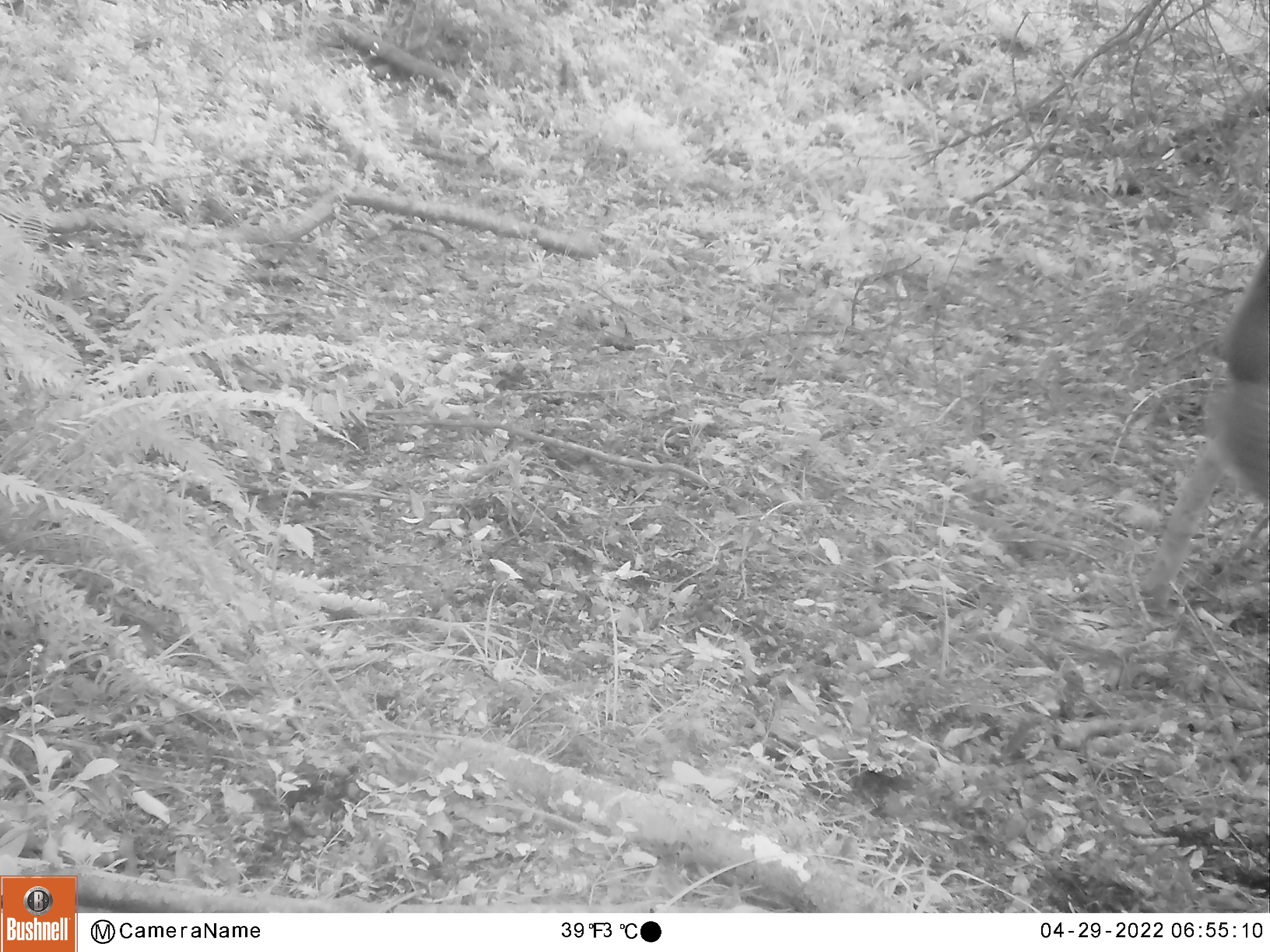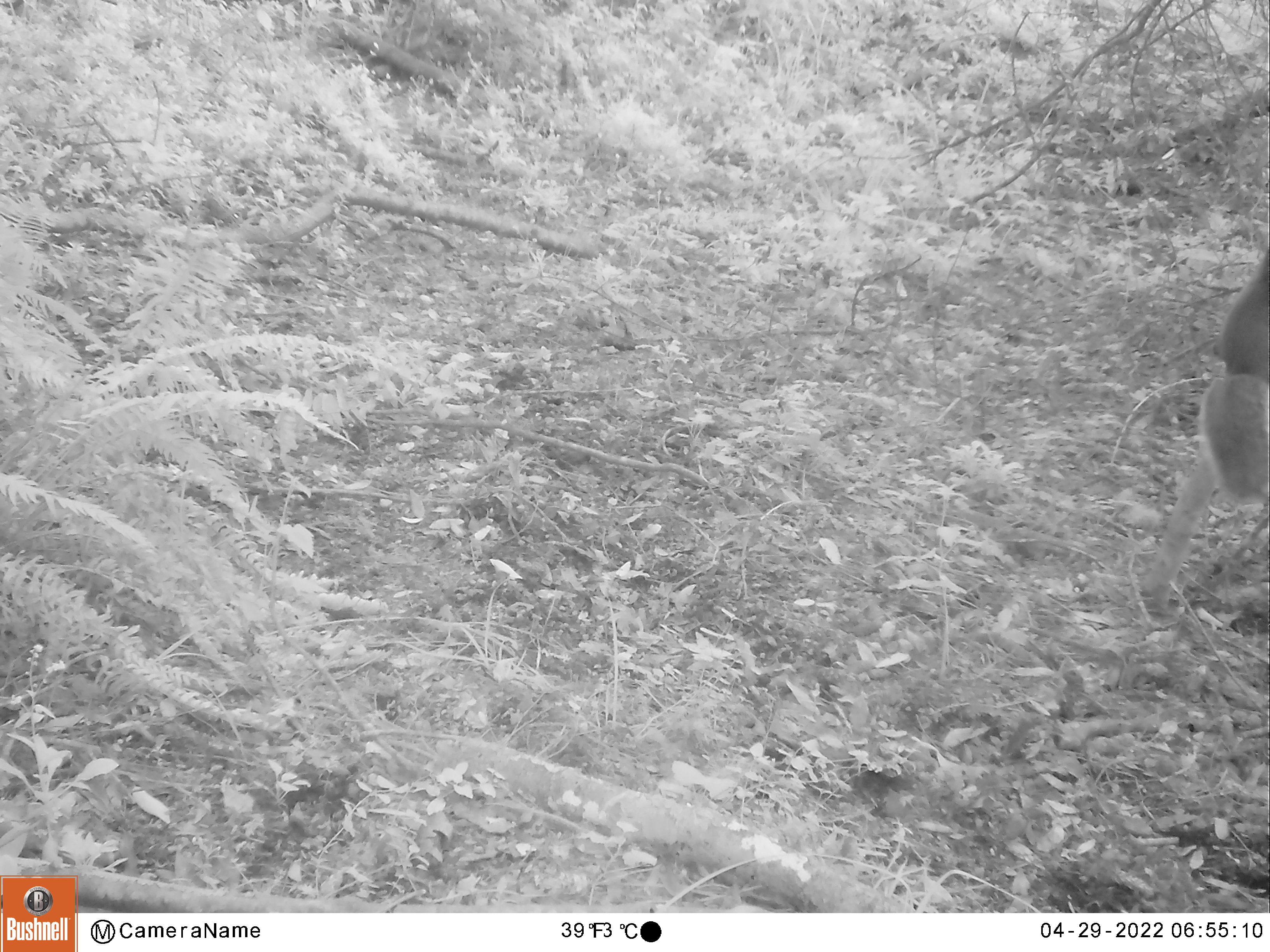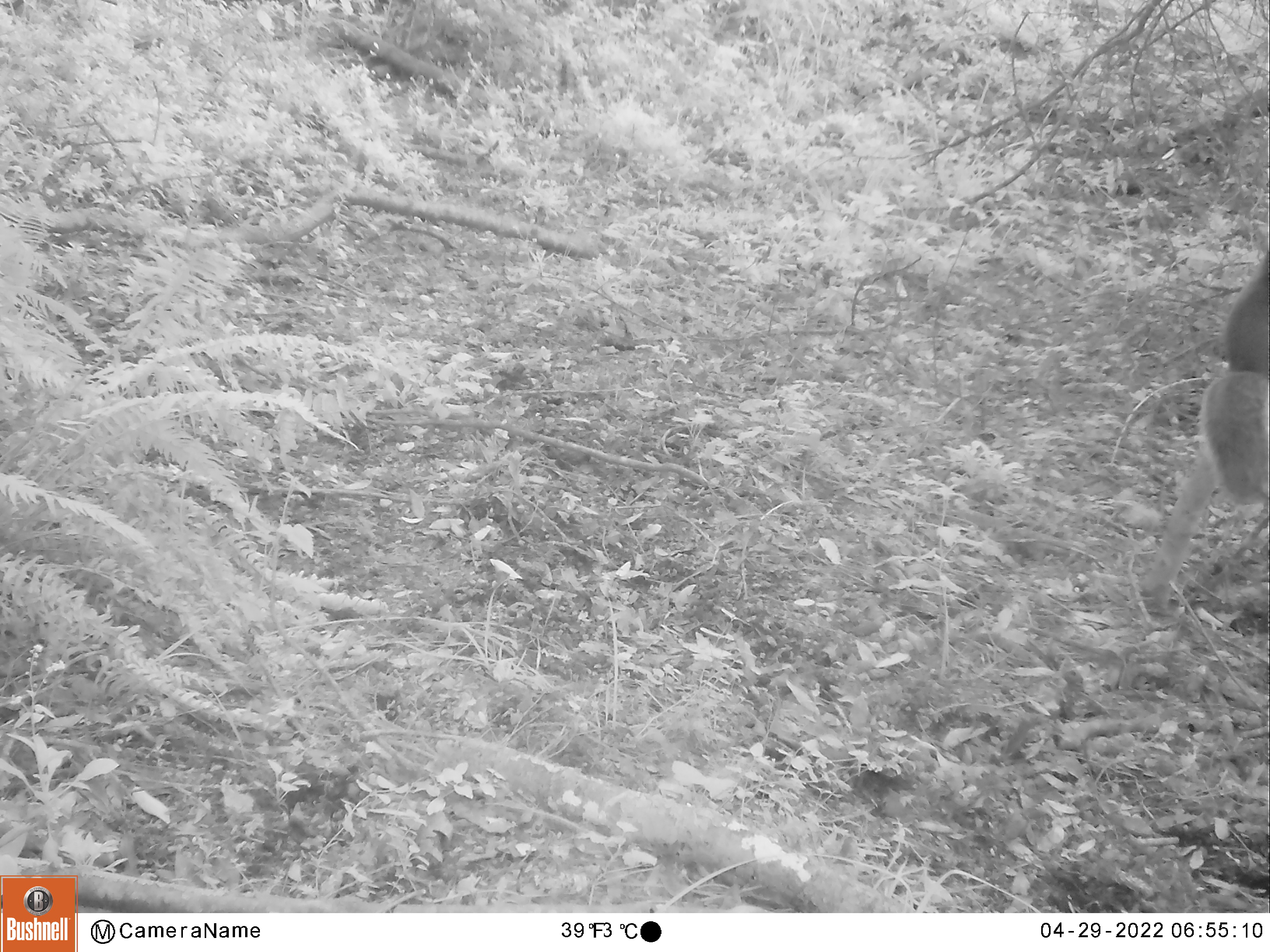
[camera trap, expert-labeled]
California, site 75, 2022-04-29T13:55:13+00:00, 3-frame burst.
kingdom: Animalia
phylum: Chordata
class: Mammalia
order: Rodentia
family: Sciuridae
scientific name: Sciuridae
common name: squirrel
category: unknown squirrel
Unknown squirrel (squirrel) (Sciuridae).